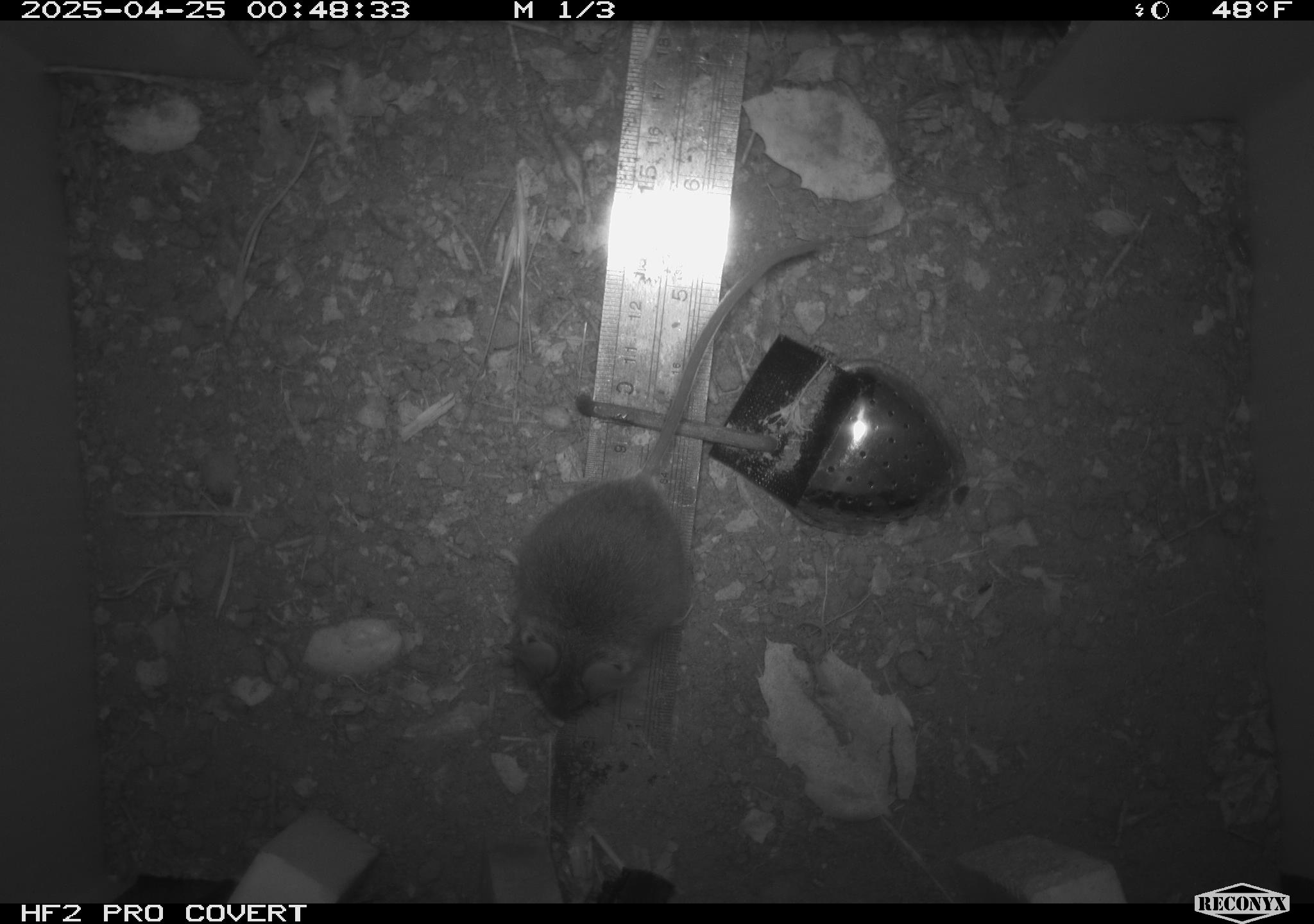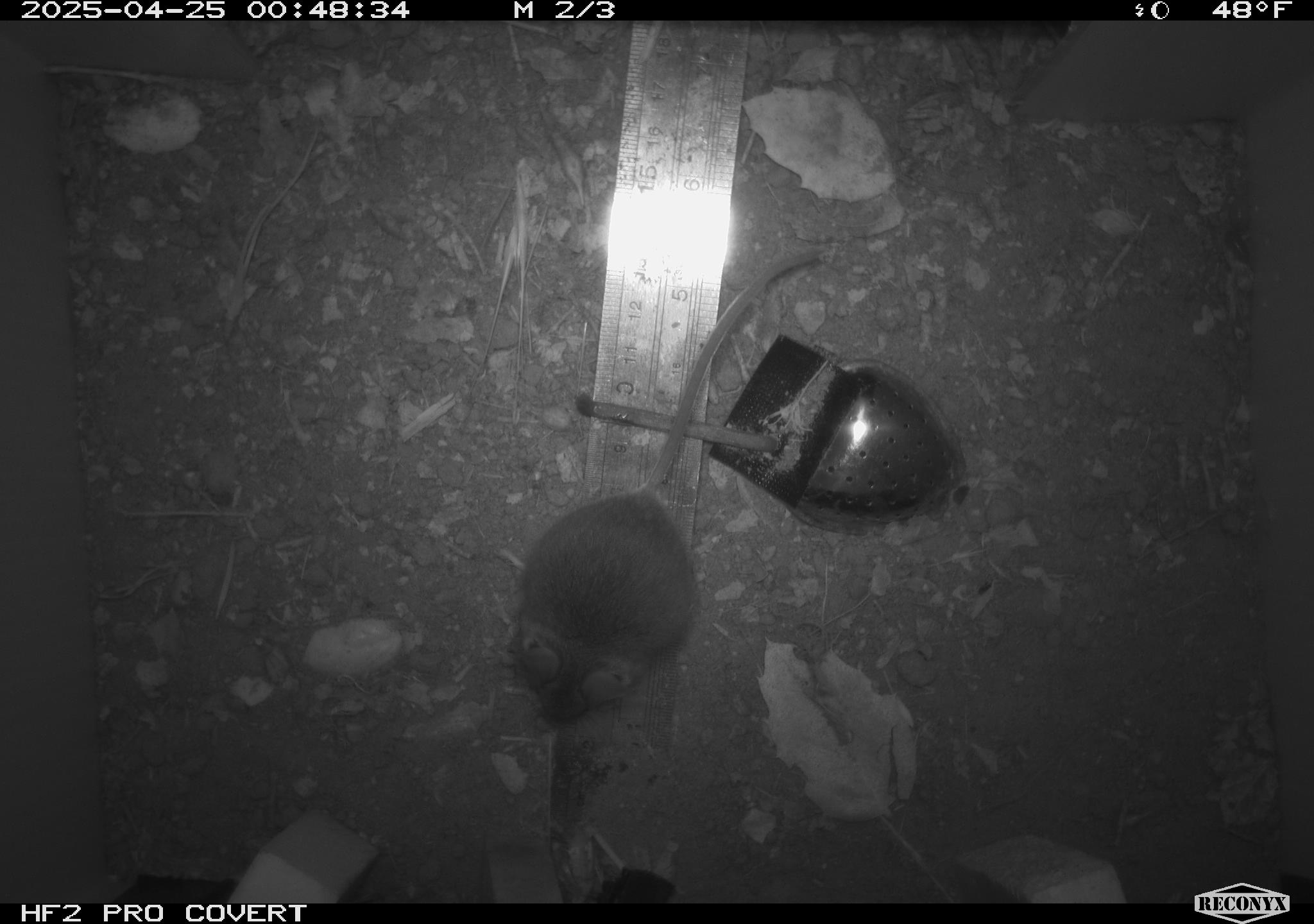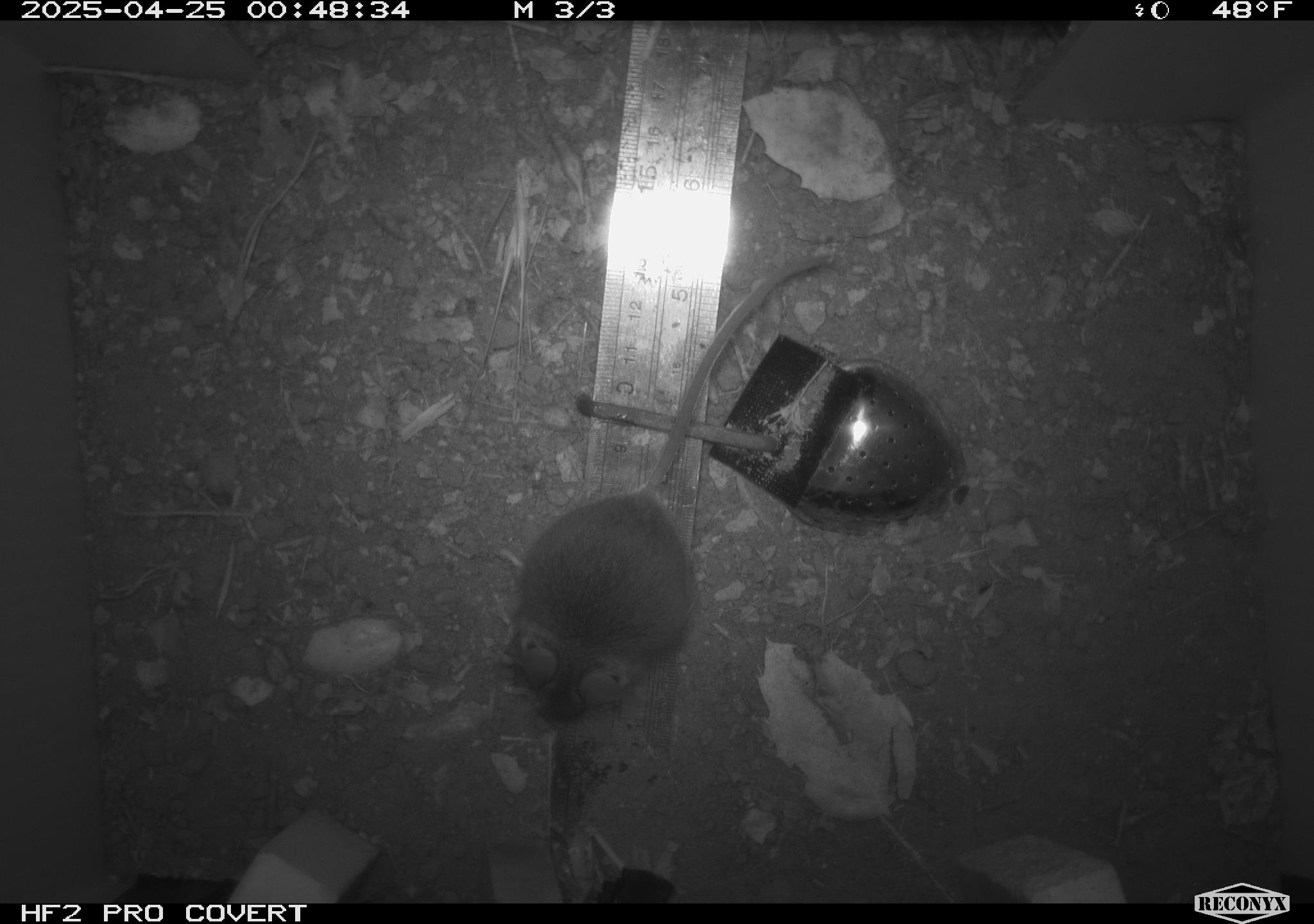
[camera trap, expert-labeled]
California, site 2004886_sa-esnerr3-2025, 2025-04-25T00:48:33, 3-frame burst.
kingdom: Animalia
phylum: Chordata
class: Mammalia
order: Rodentia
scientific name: Rodentia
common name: rodent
Rodent (Rodentia).